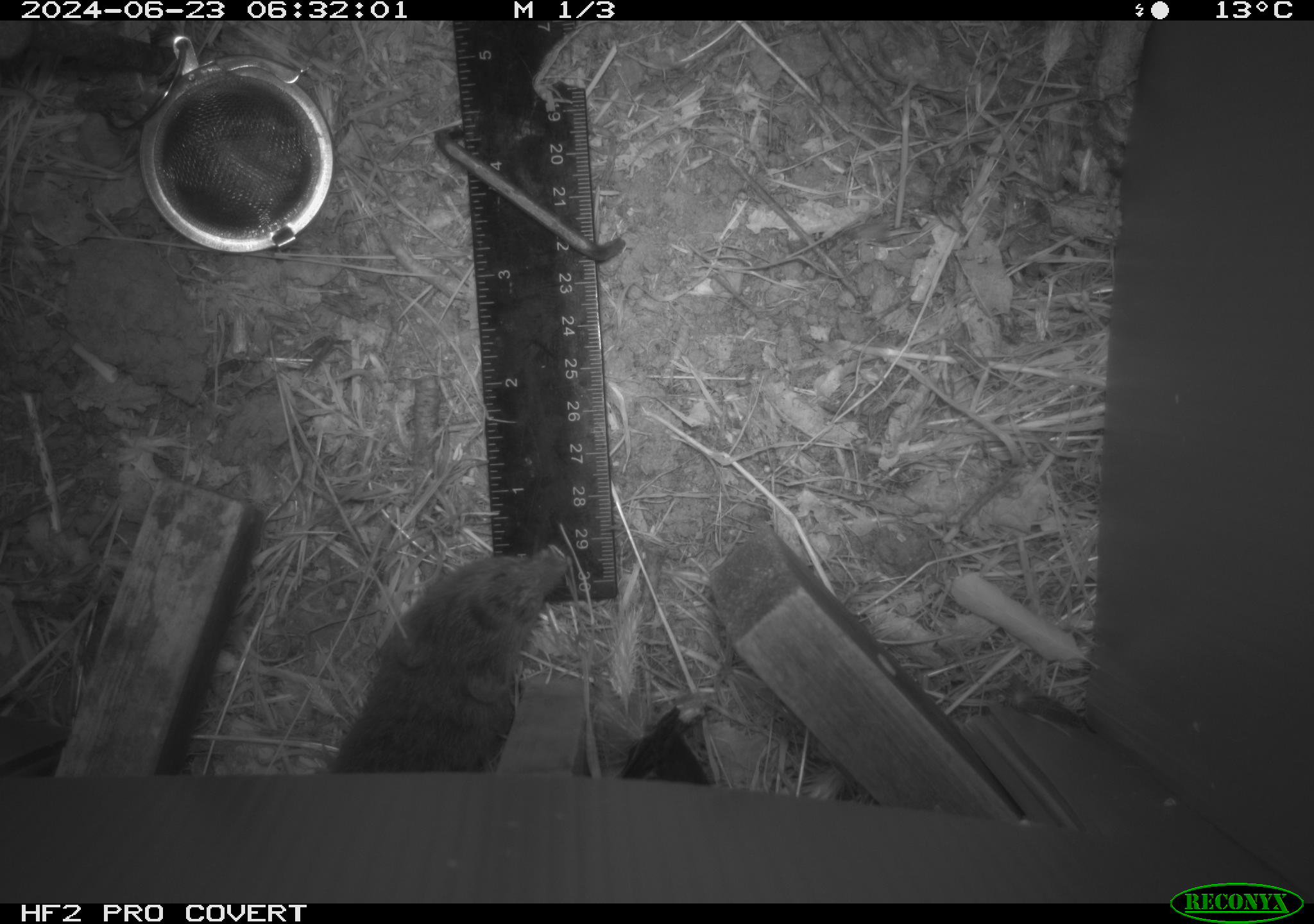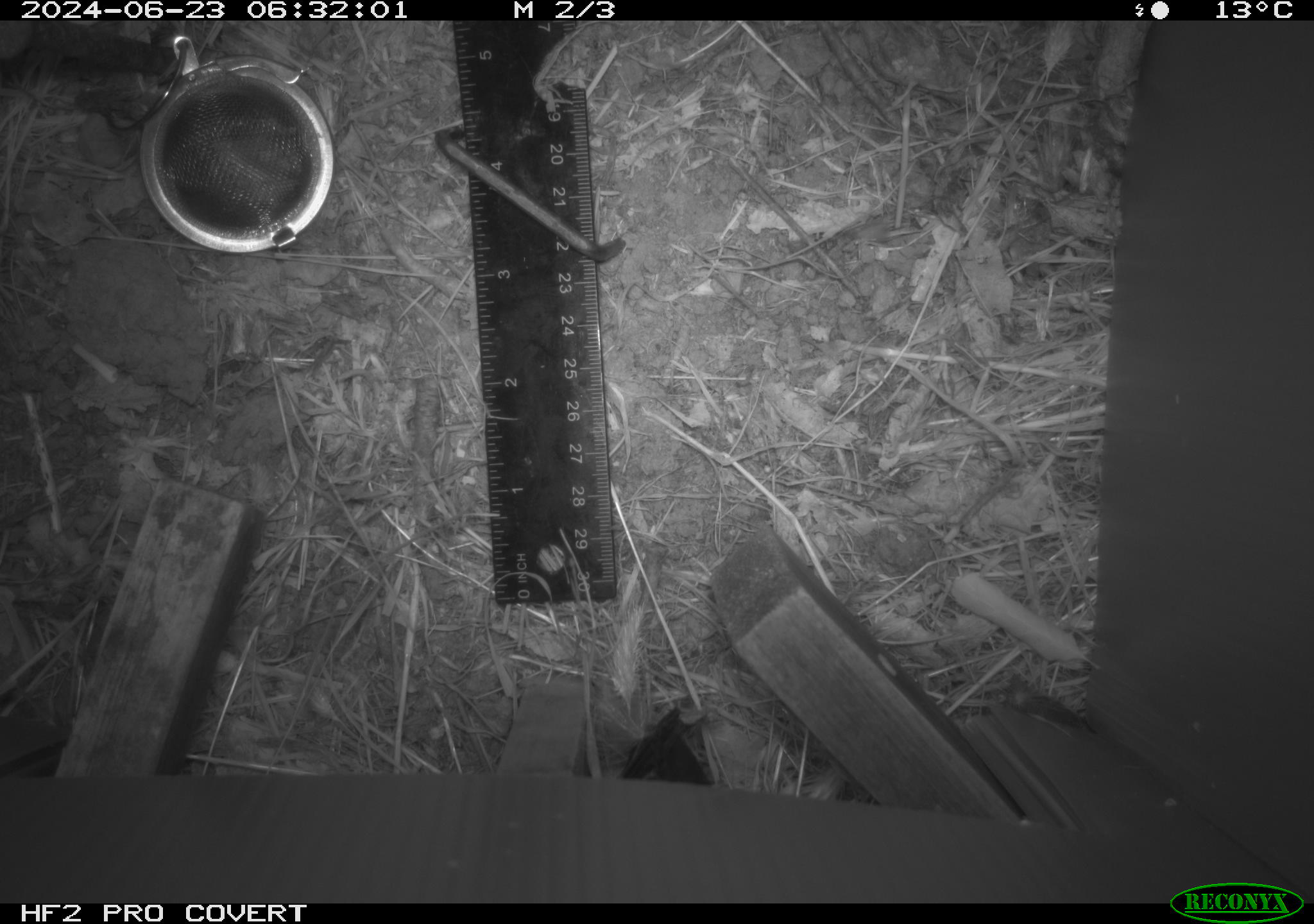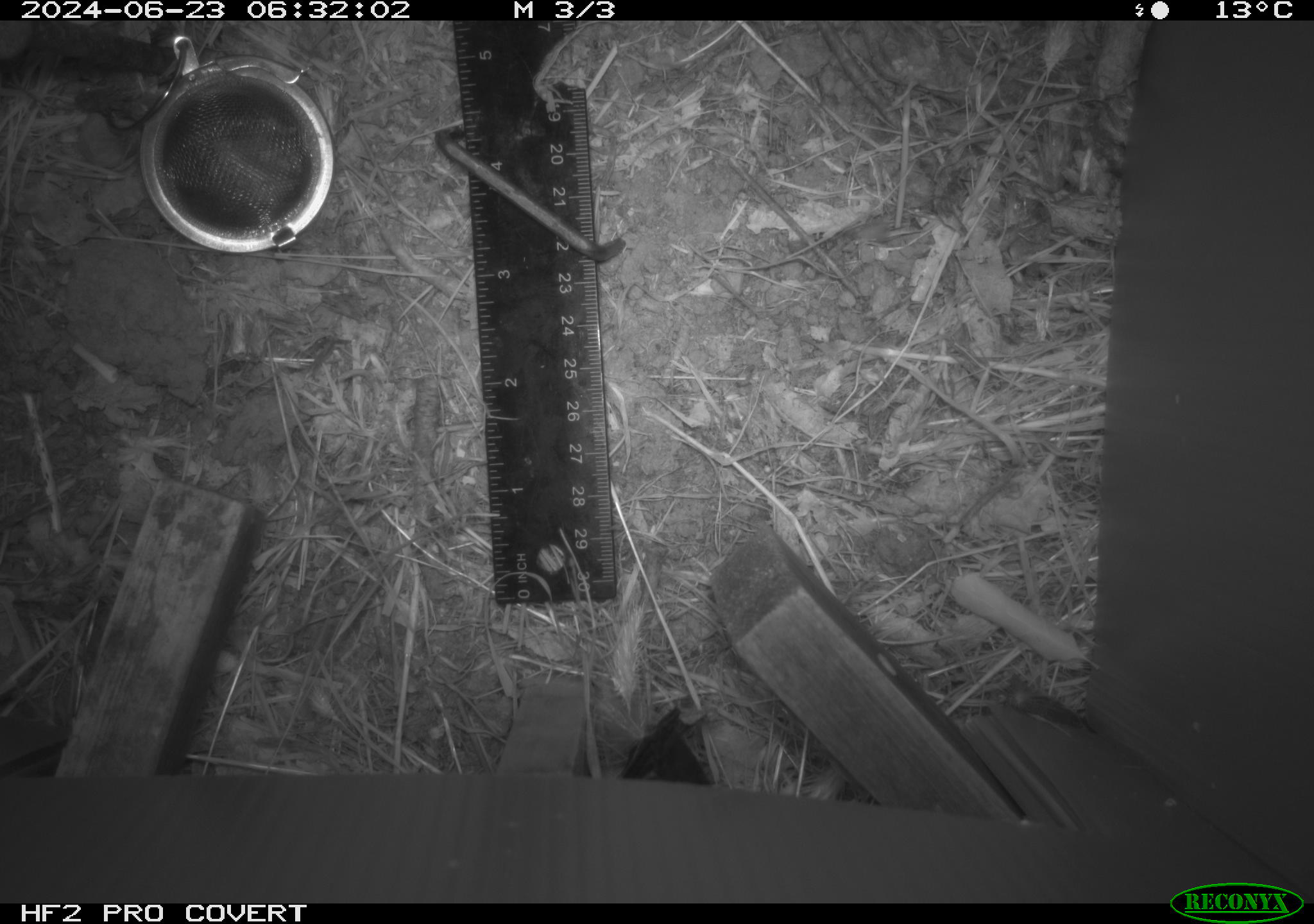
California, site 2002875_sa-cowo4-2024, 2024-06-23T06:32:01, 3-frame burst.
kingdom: Animalia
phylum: Chordata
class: Mammalia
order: Rodentia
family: Cricetidae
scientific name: Arvicolinae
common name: voles, lemmings, and muskrats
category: arvicolinae subfamily